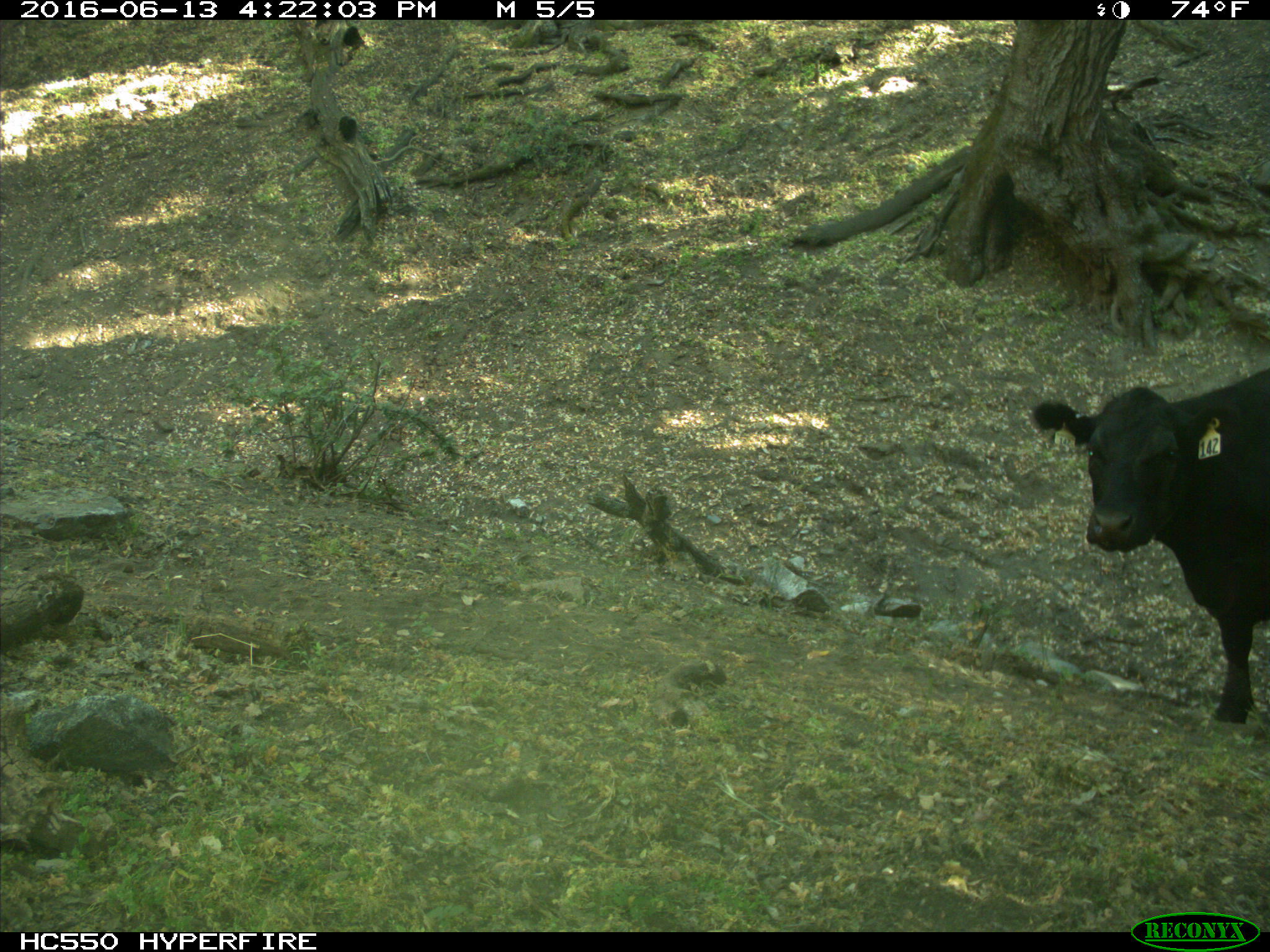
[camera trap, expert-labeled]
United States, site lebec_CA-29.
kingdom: Animalia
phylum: Chordata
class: Mammalia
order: Artiodactyla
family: Bovidae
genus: Bos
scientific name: Bos taurus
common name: domestic cow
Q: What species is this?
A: Bos taurus (domestic cow).